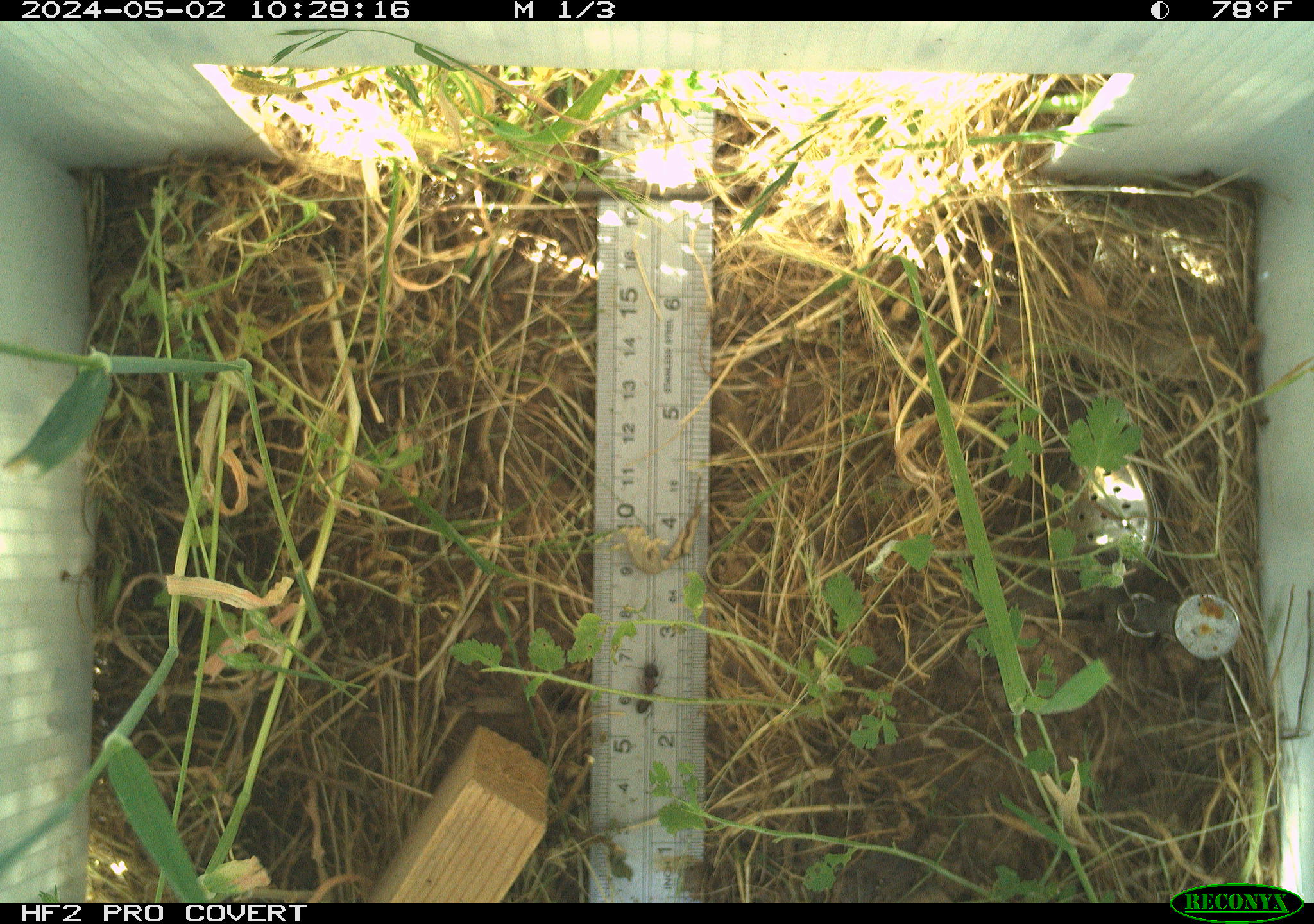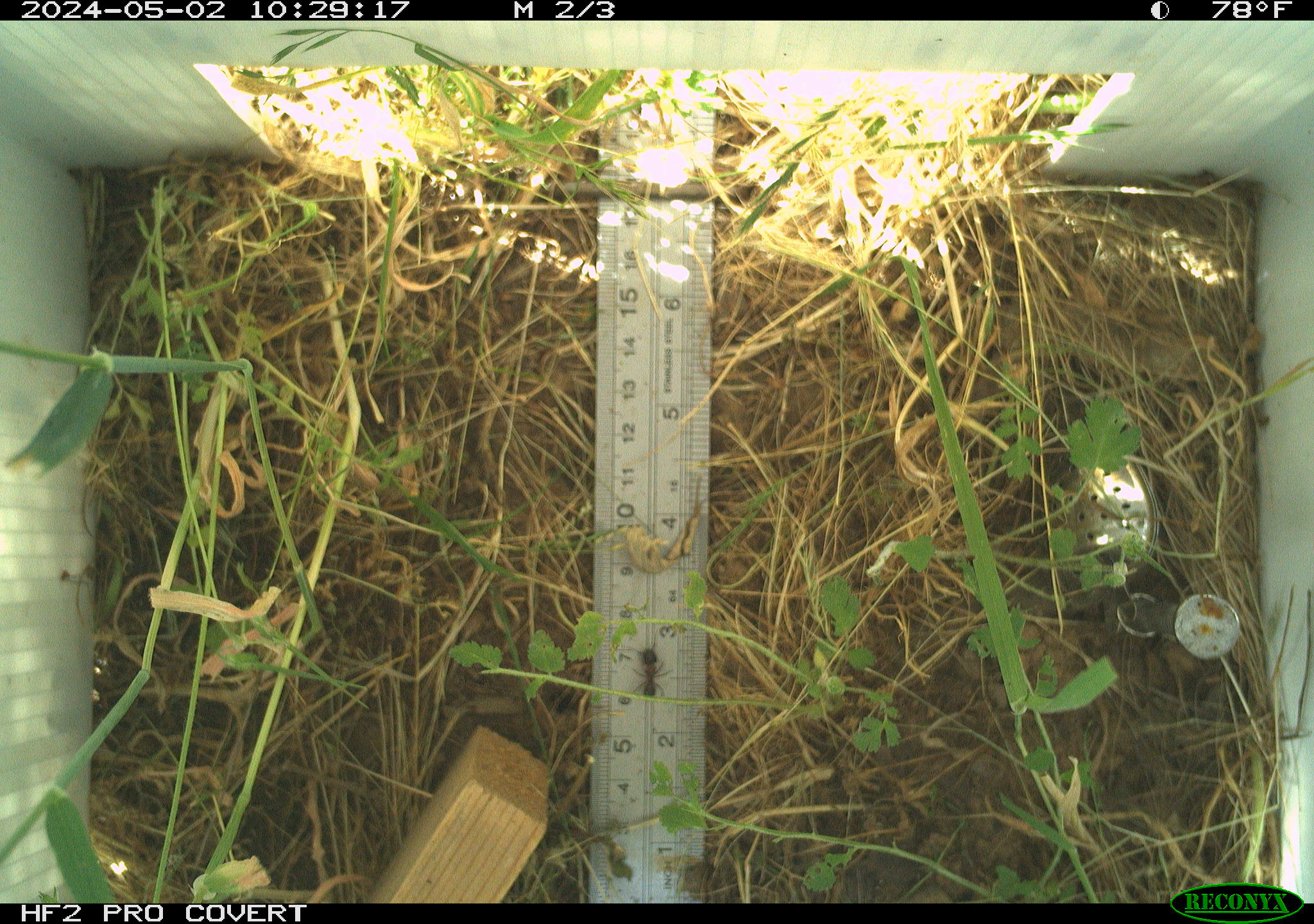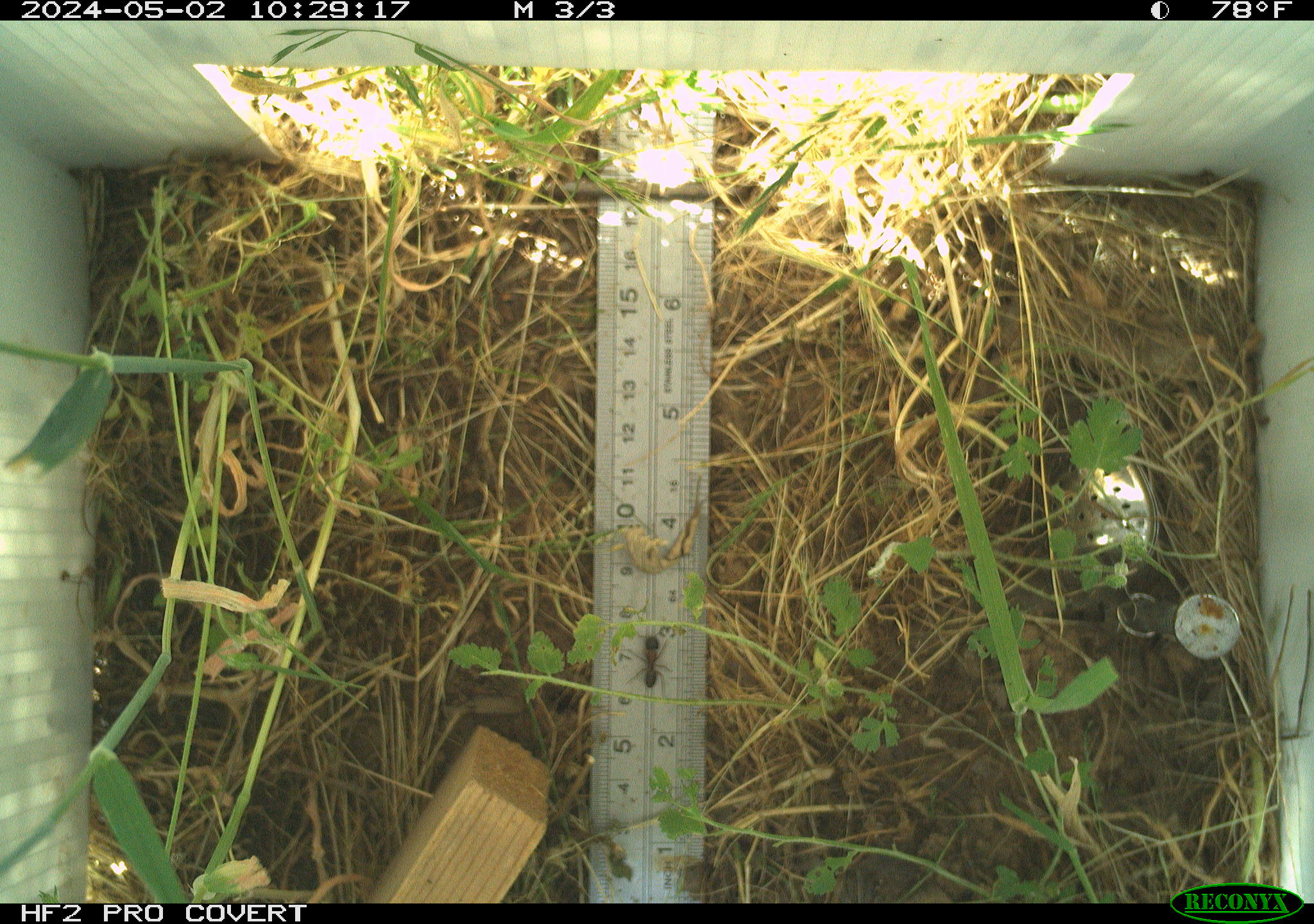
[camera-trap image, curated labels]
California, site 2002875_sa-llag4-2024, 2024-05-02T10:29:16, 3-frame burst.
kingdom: Animalia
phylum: Arthropoda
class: Insecta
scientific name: Insecta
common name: insect